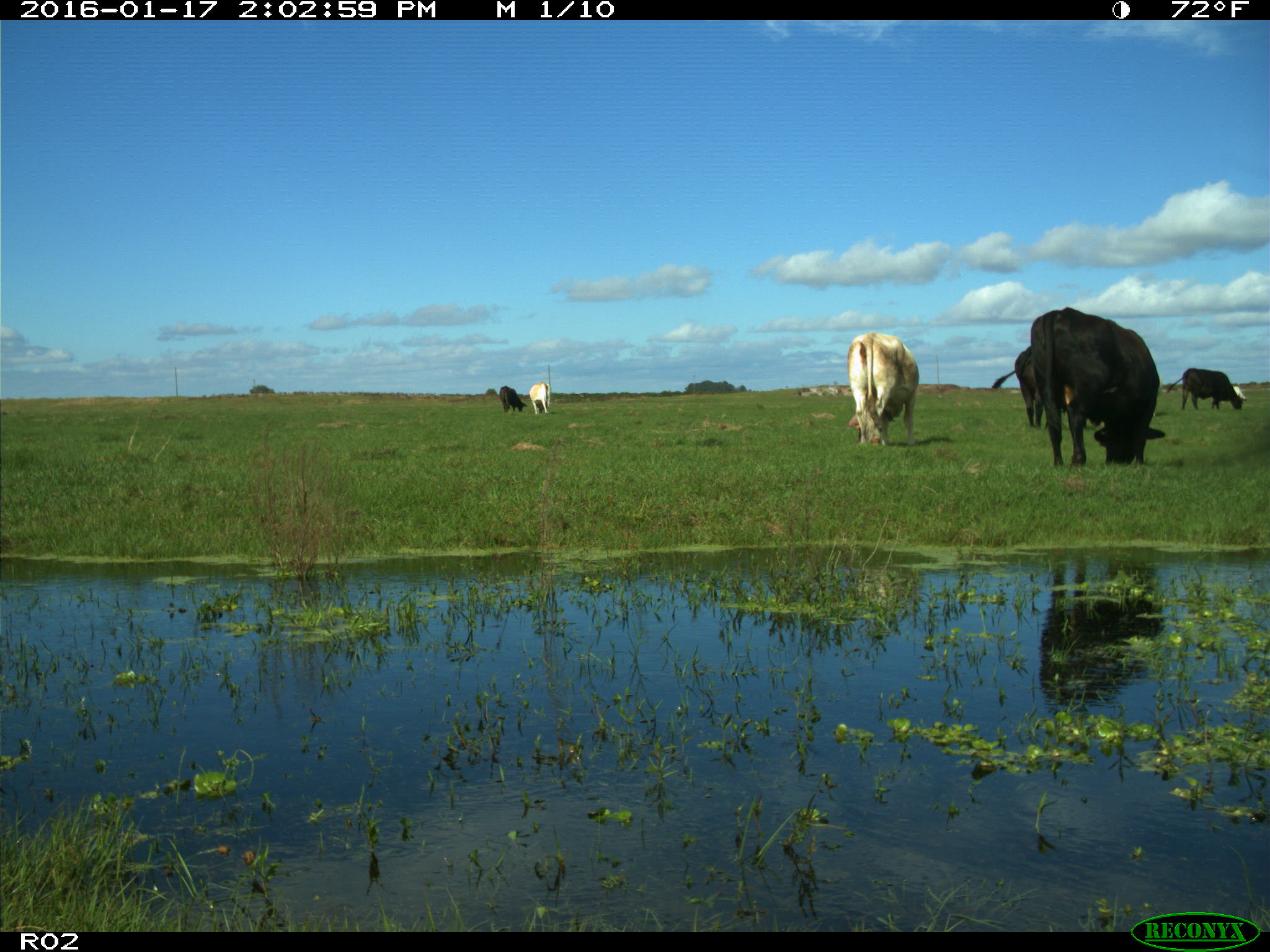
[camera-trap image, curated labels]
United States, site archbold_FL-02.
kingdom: Animalia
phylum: Chordata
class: Mammalia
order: Artiodactyla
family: Bovidae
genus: Bos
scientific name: Bos taurus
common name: domestic cow